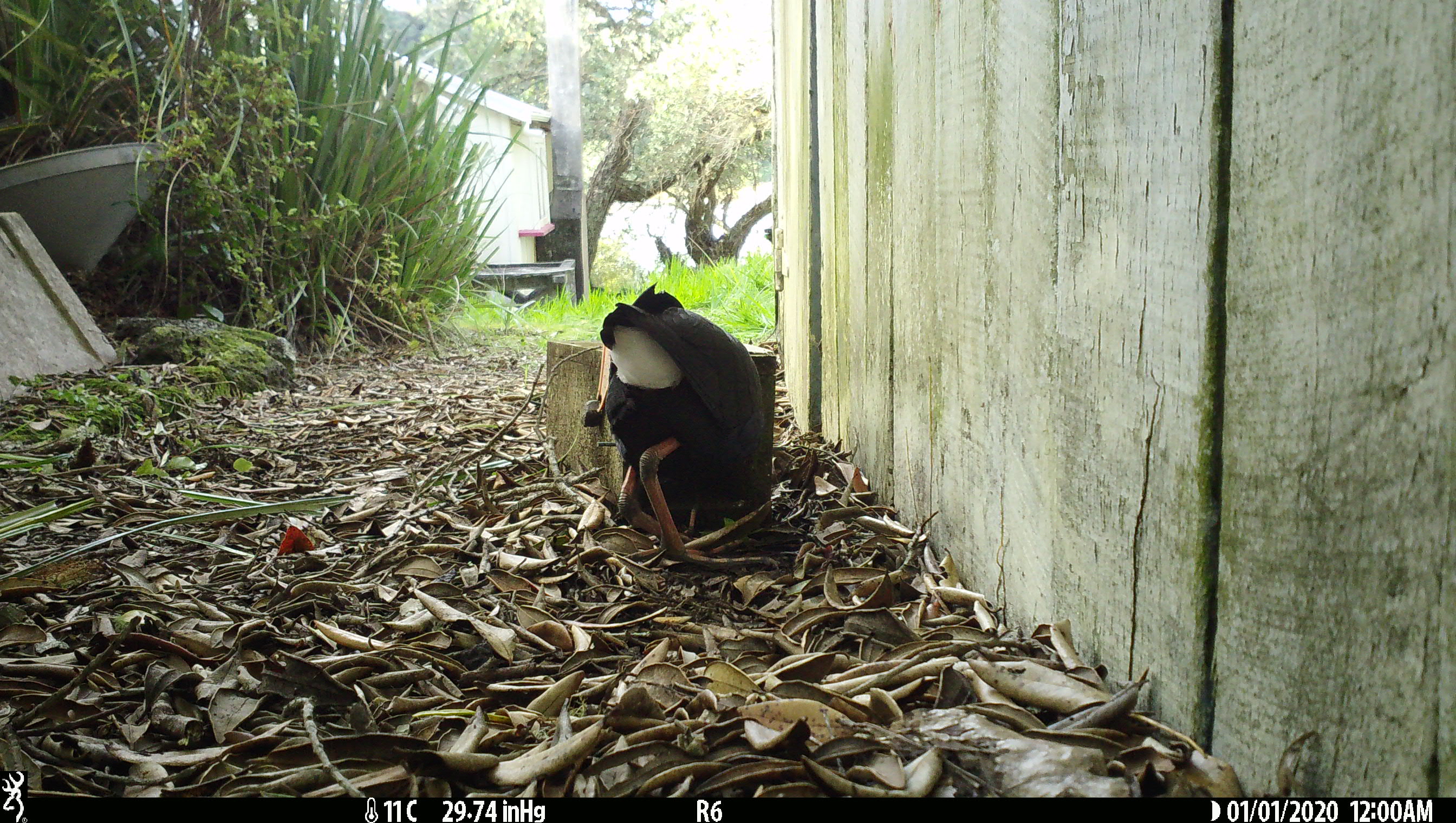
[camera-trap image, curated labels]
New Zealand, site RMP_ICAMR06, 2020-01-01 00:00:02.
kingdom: Animalia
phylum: Chordata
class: Aves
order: Gruiformes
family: Rallidae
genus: Porphyrio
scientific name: Porphyrio melanotus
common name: australasian swamphen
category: pukeko